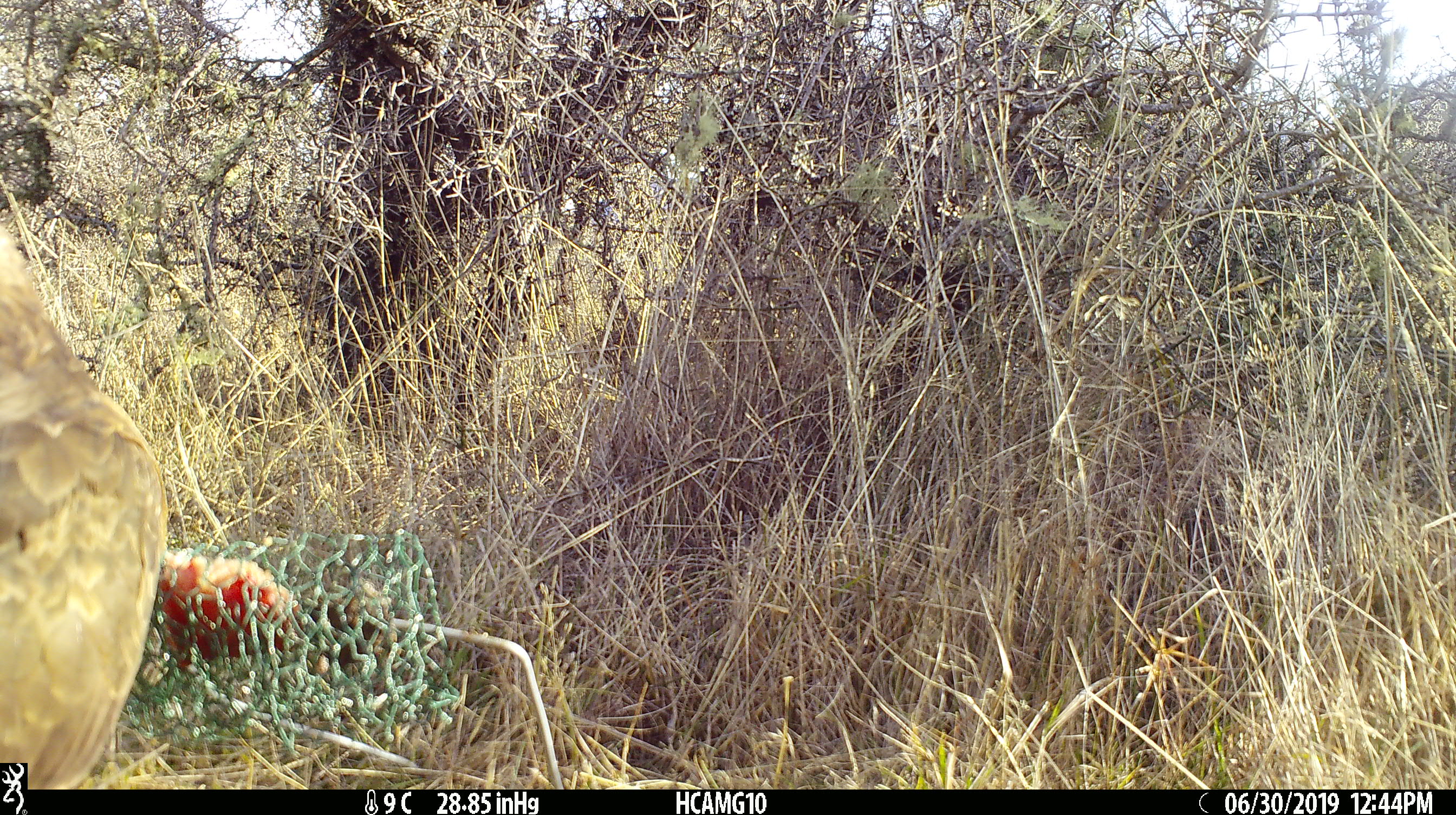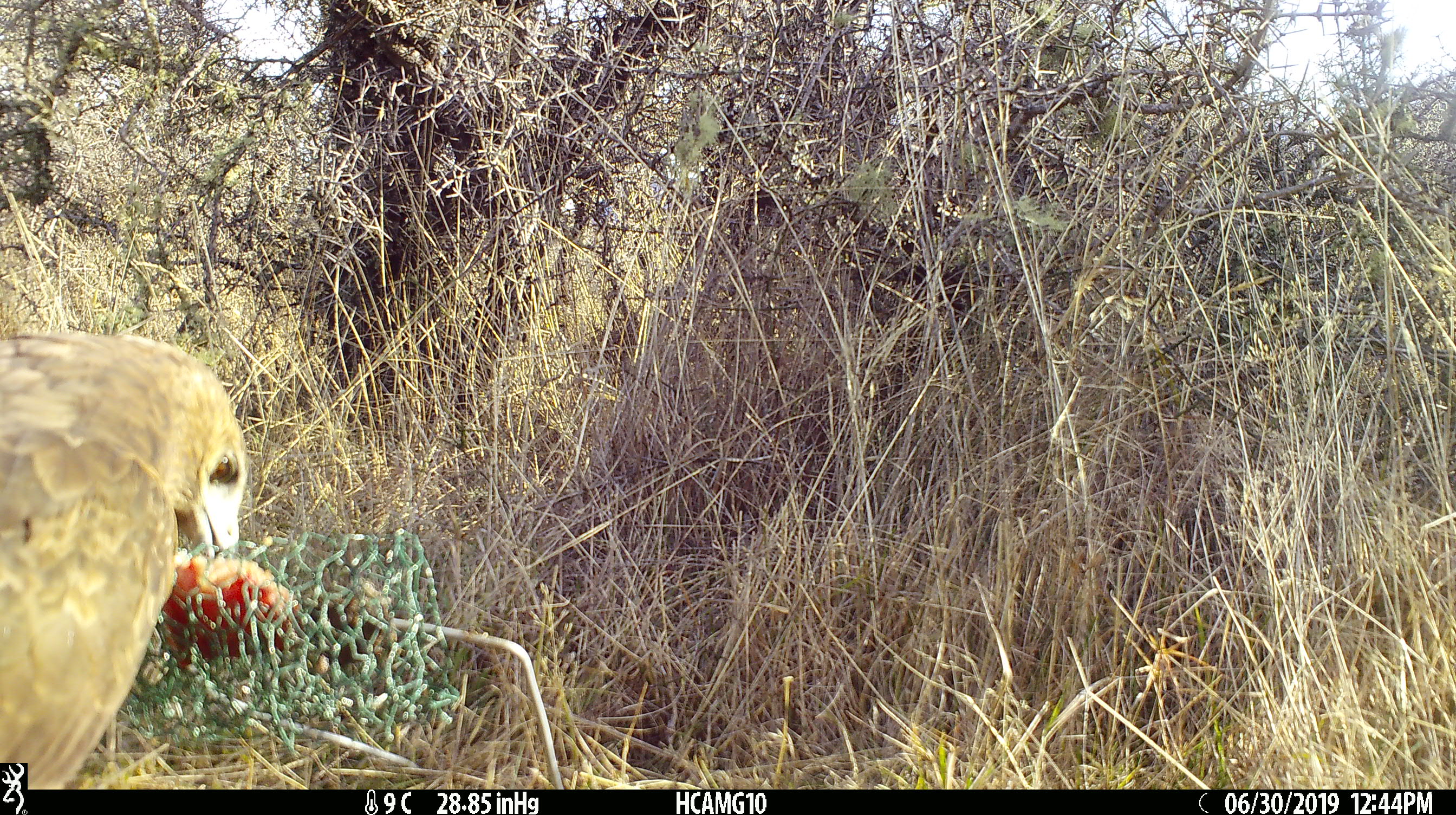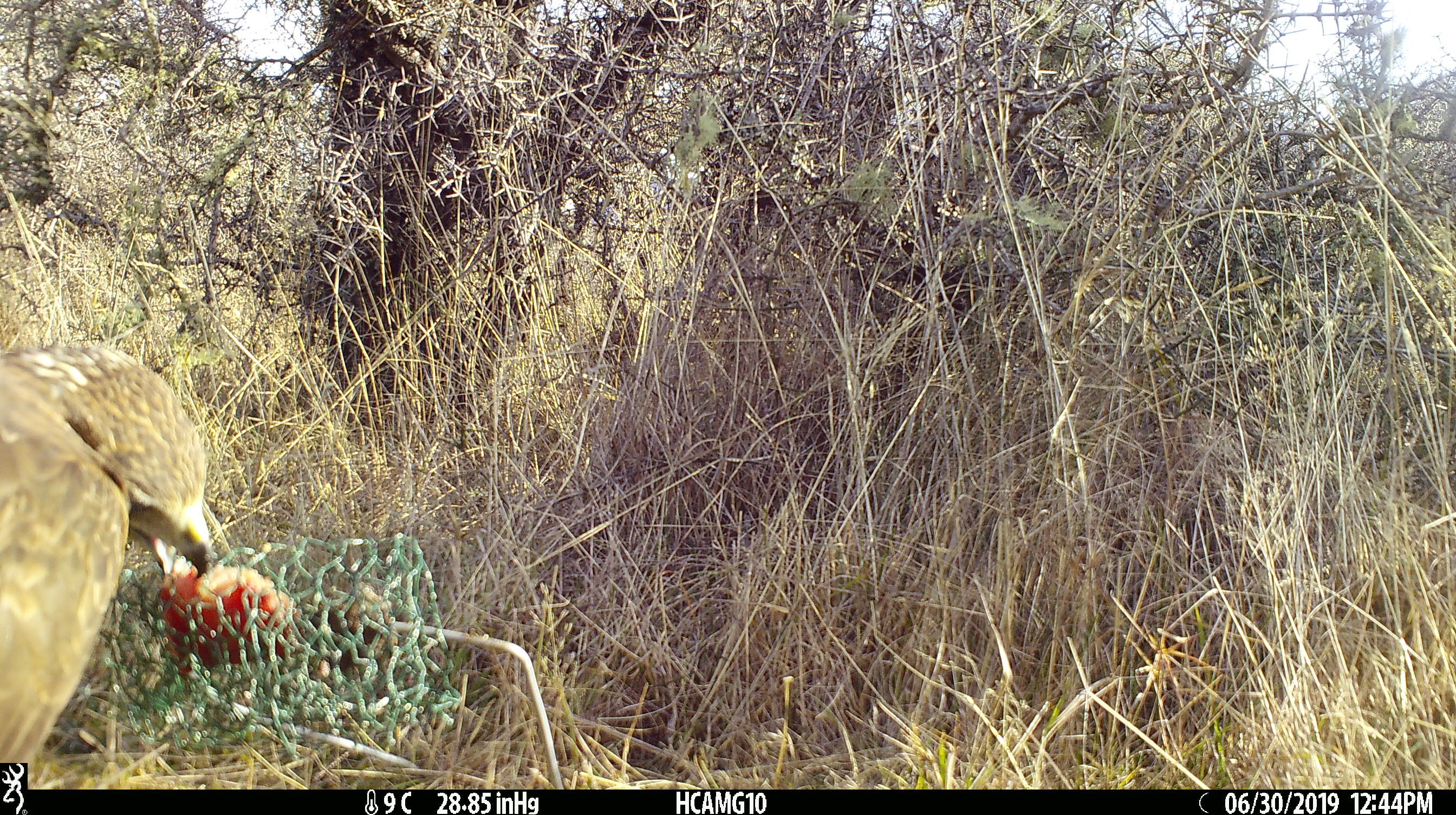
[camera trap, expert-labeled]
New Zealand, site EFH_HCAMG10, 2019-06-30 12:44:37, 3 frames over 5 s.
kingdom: Animalia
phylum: Chordata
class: Aves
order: Accipitriformes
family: Accipitridae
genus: Circus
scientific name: Circus approximans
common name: swamp harrier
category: harrier